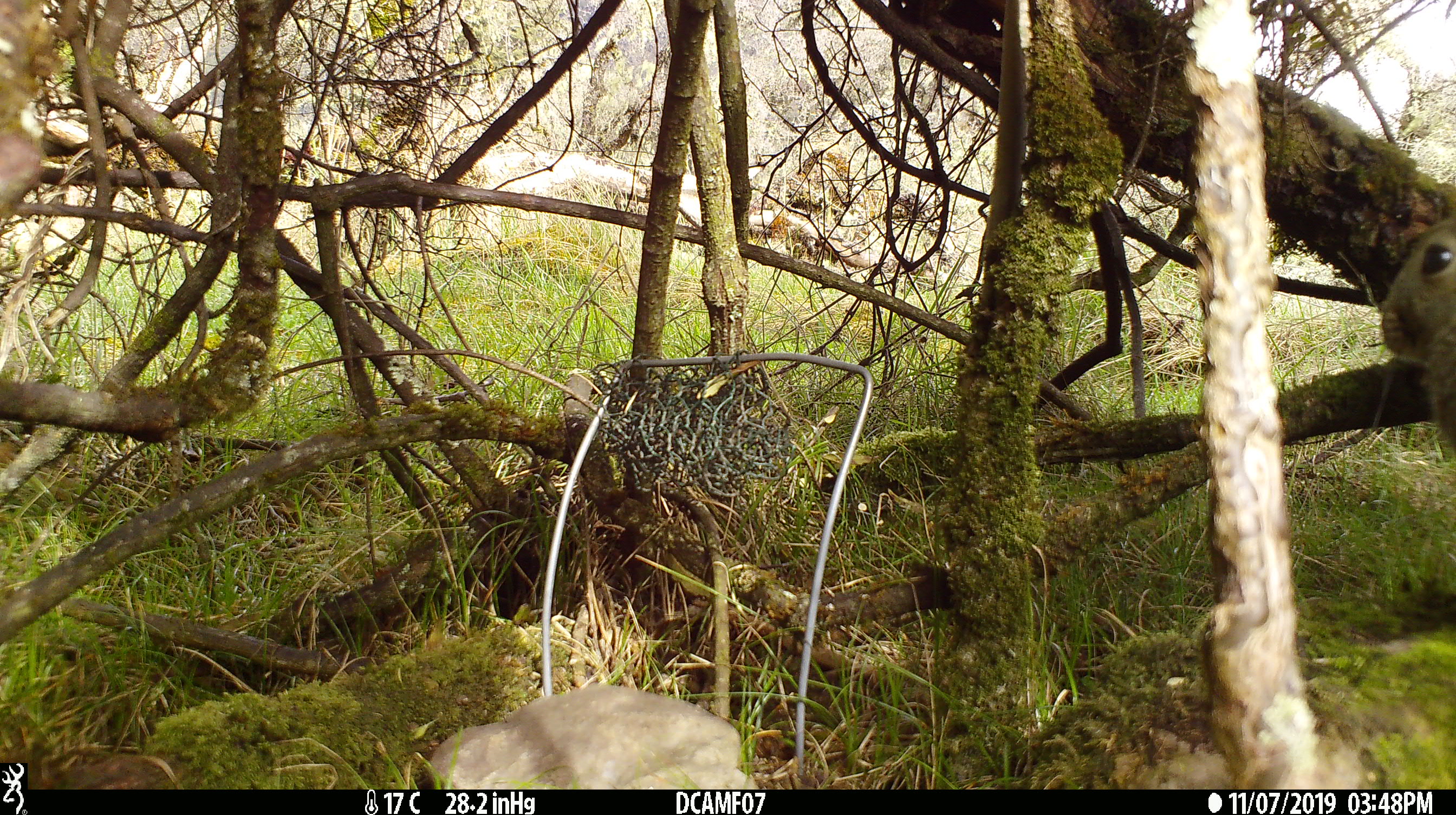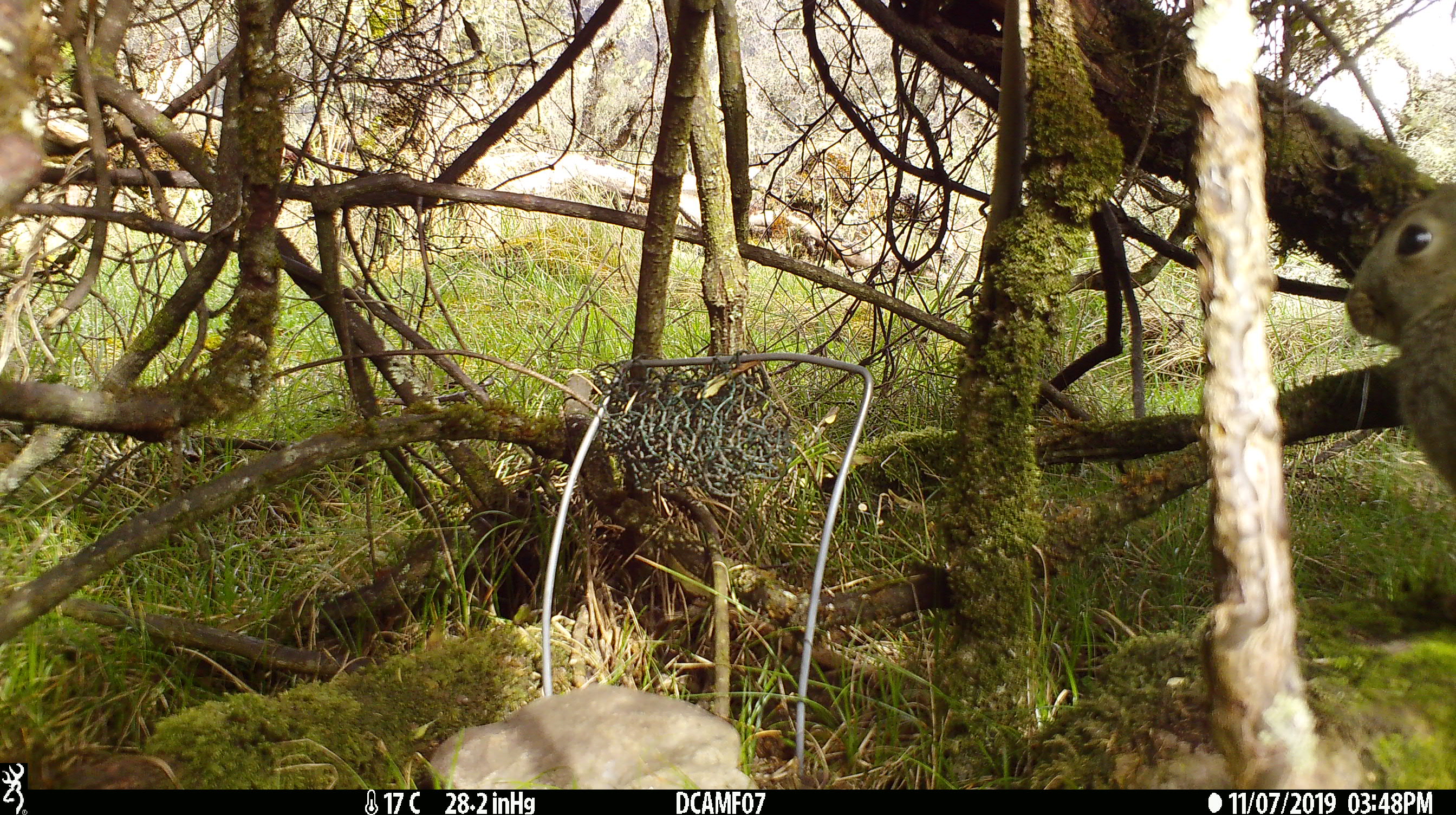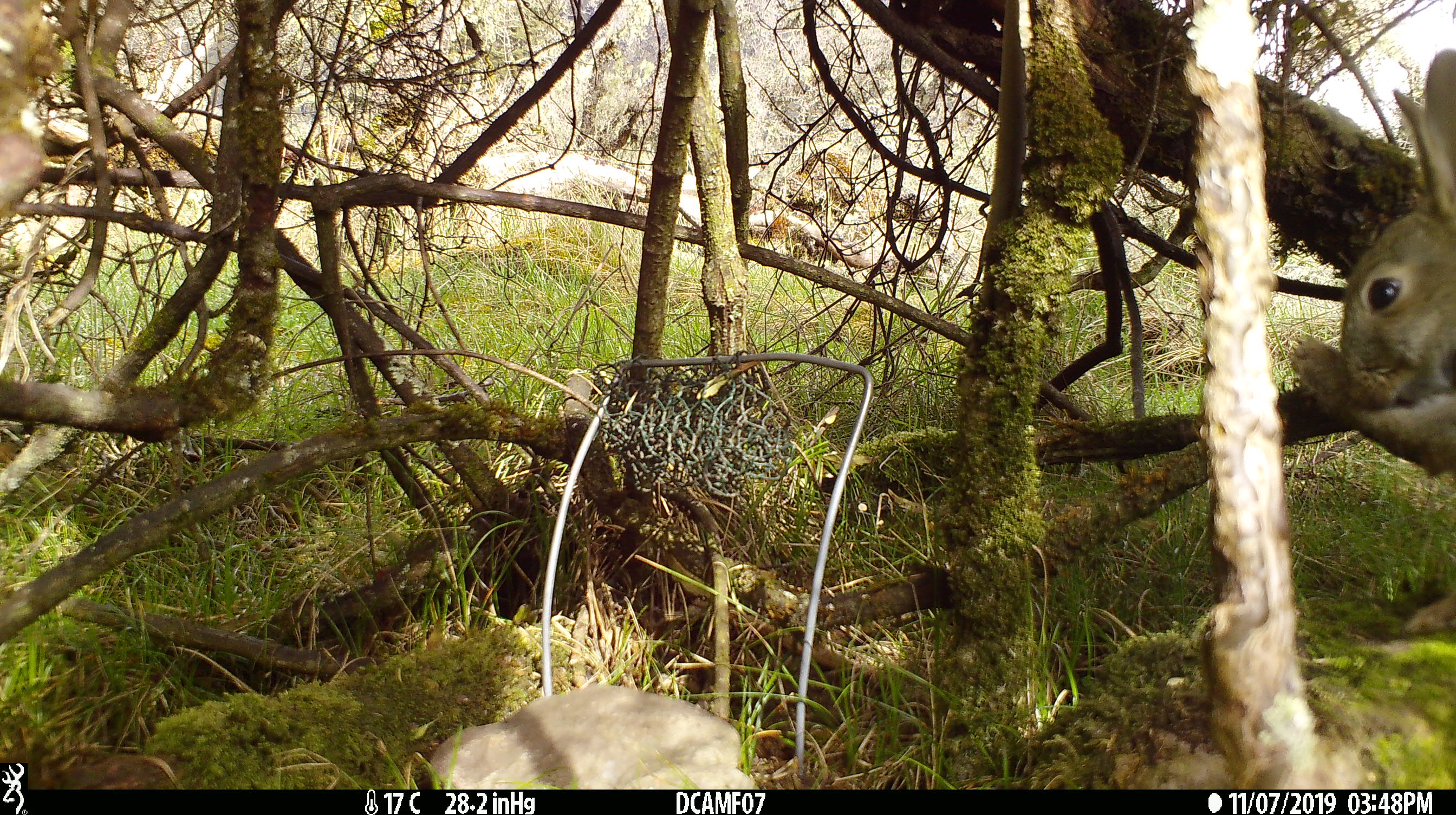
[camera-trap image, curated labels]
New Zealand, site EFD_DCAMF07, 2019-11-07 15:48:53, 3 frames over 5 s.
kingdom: Animalia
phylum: Chordata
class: Mammalia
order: Lagomorpha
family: Leporidae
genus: Oryctolagus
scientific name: Oryctolagus cuniculus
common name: european rabbit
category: rabbit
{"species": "rabbit (european rabbit) (Oryctolagus cuniculus)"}